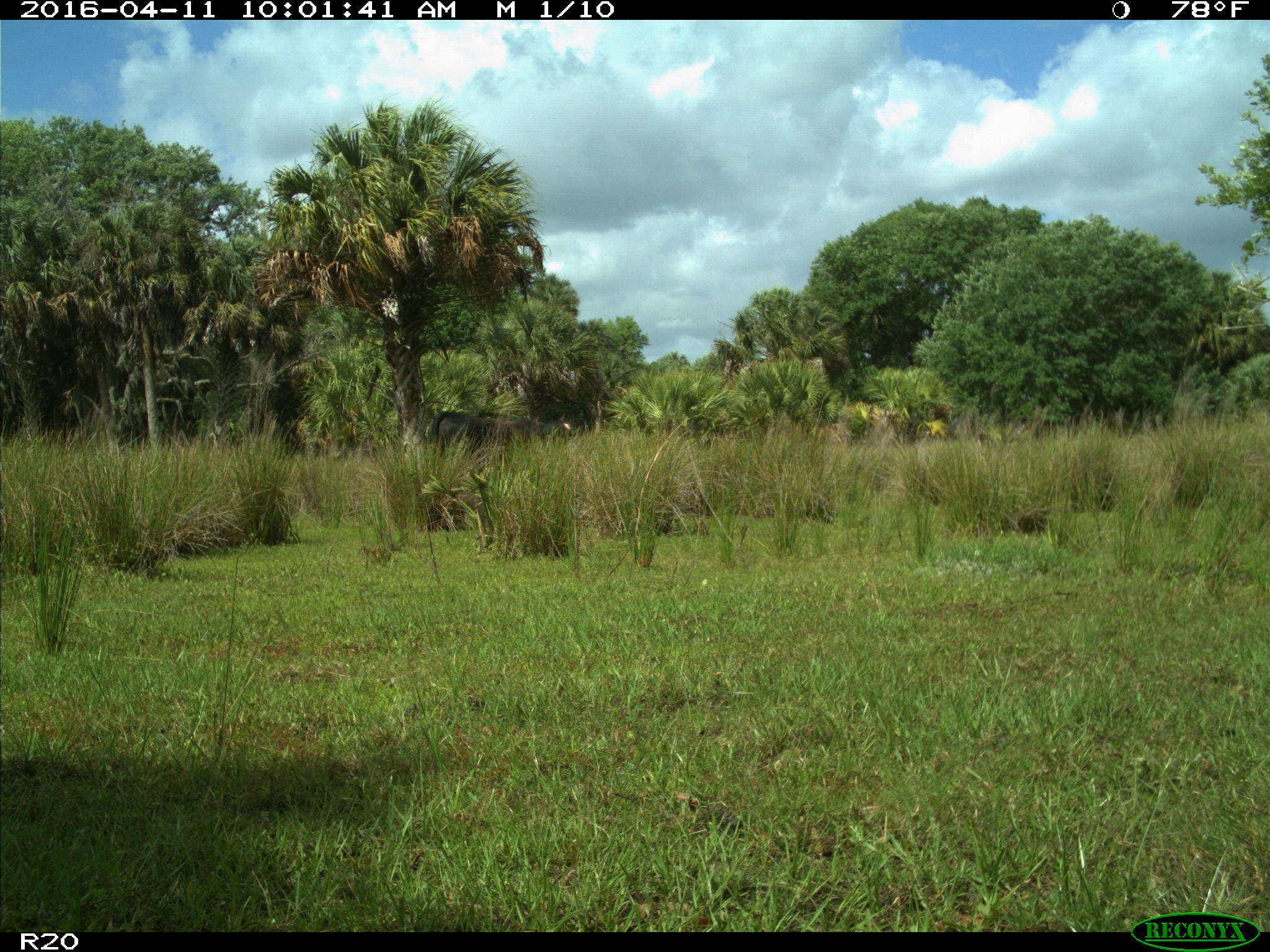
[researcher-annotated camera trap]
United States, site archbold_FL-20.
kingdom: Animalia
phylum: Chordata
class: Mammalia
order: Artiodactyla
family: Bovidae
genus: Bos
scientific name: Bos taurus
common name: domestic cow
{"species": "Bos taurus (domestic cow)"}